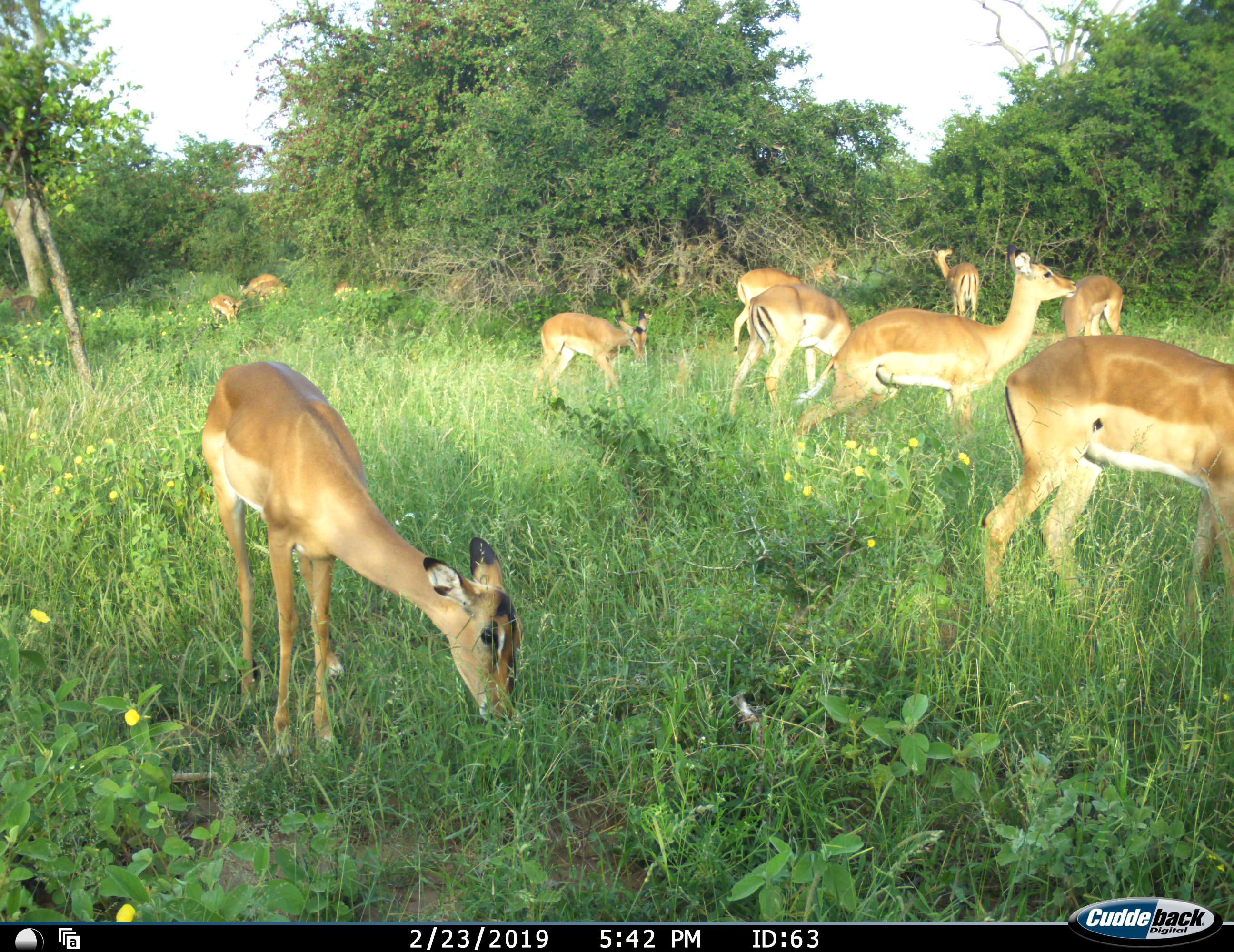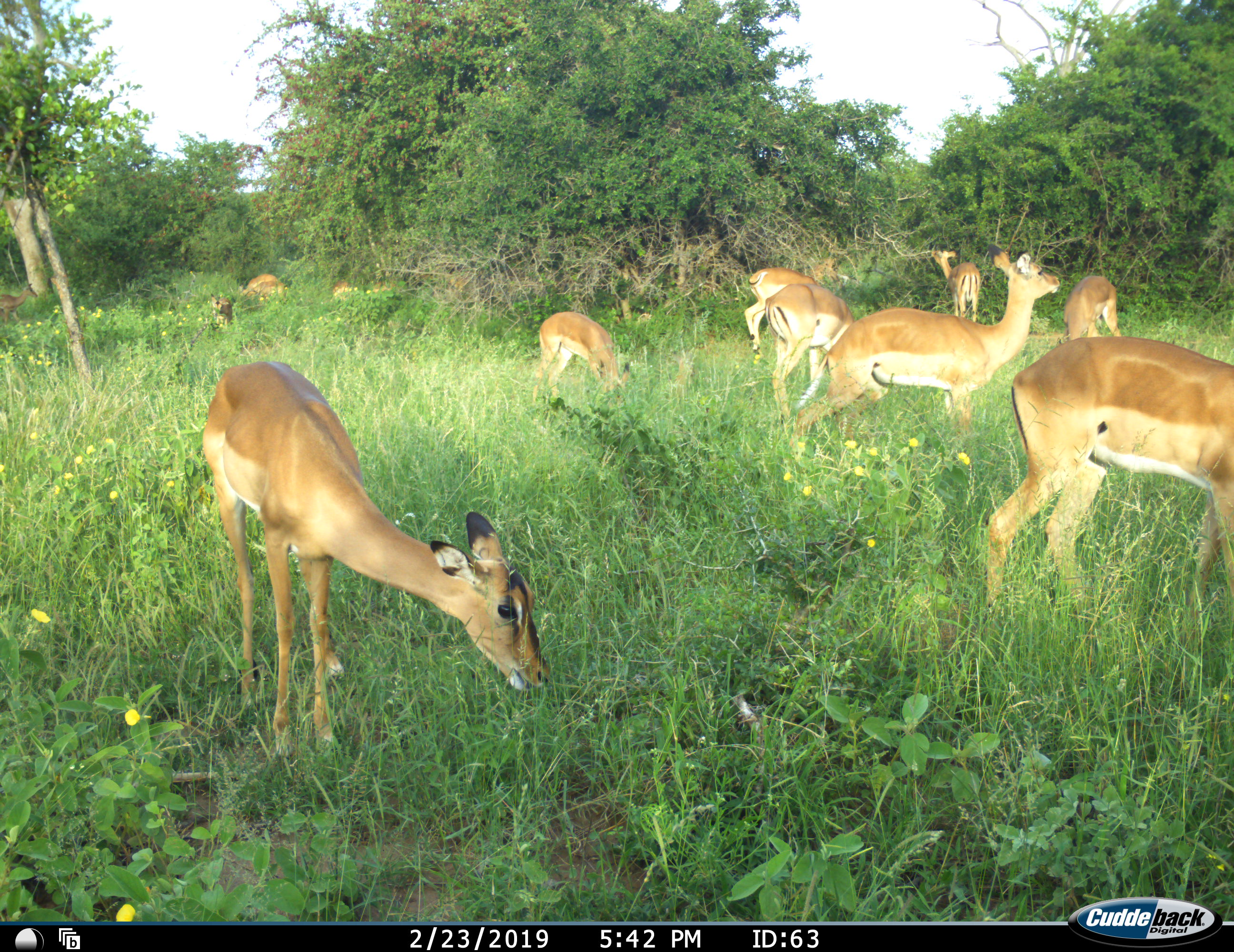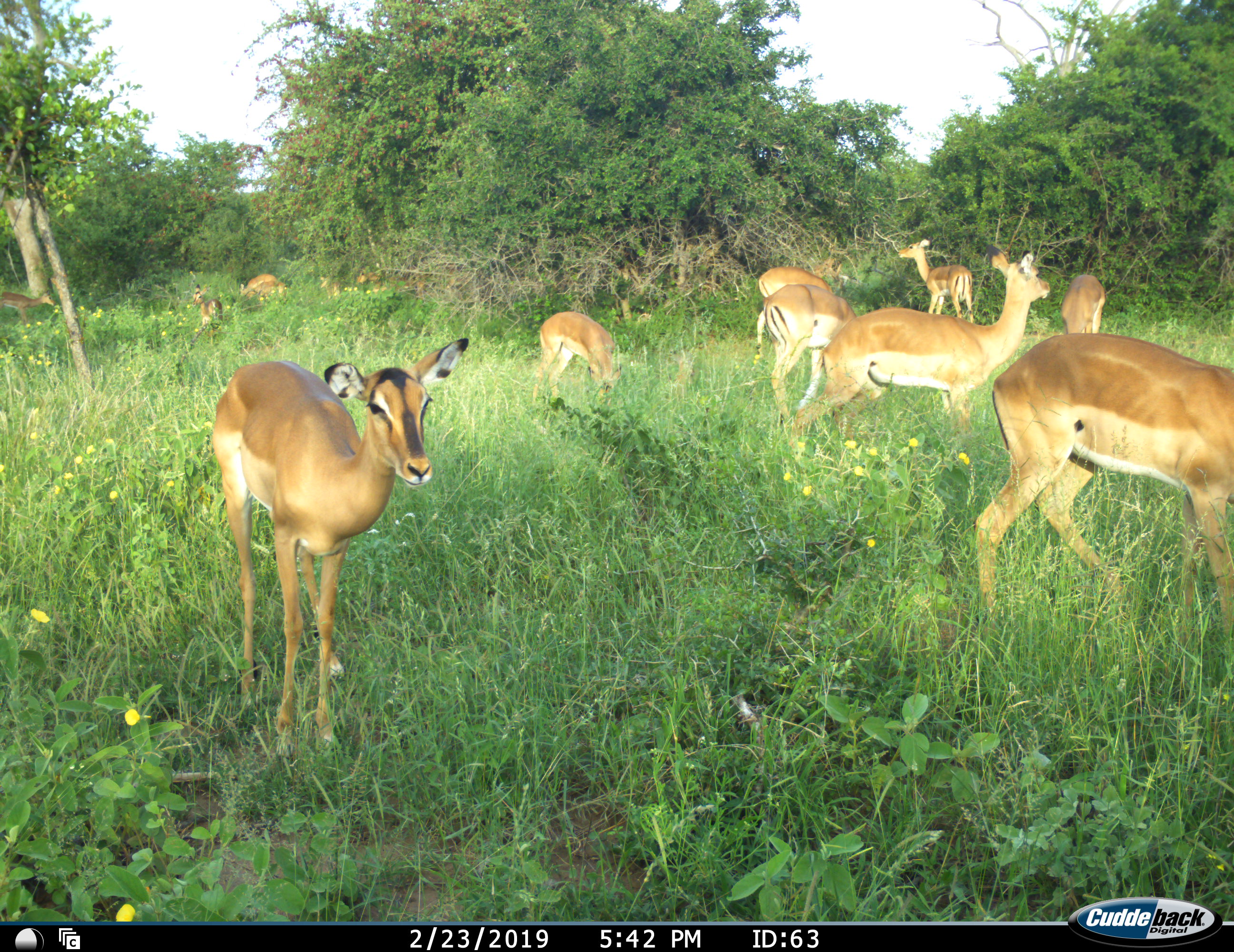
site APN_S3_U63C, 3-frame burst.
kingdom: Animalia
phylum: Chordata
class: Mammalia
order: Artiodactyla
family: Bovidae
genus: Aepyceros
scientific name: Aepyceros melampus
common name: impala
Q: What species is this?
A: Impala (Aepyceros melampus).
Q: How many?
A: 11-50.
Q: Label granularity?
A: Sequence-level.